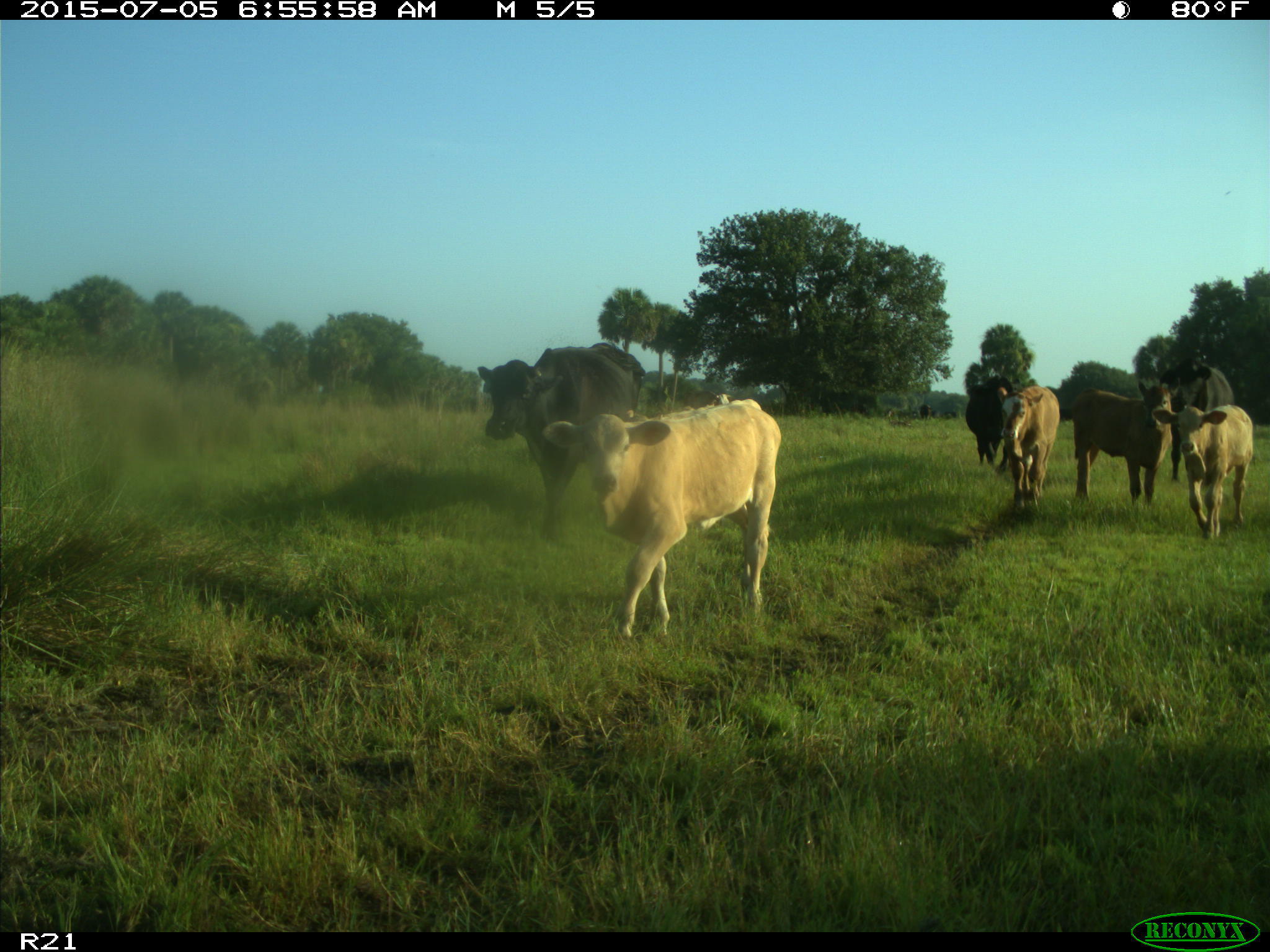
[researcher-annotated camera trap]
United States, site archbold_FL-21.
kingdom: Animalia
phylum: Chordata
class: Mammalia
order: Artiodactyla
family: Bovidae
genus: Bos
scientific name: Bos taurus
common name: domestic cow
Bos taurus (domestic cow).